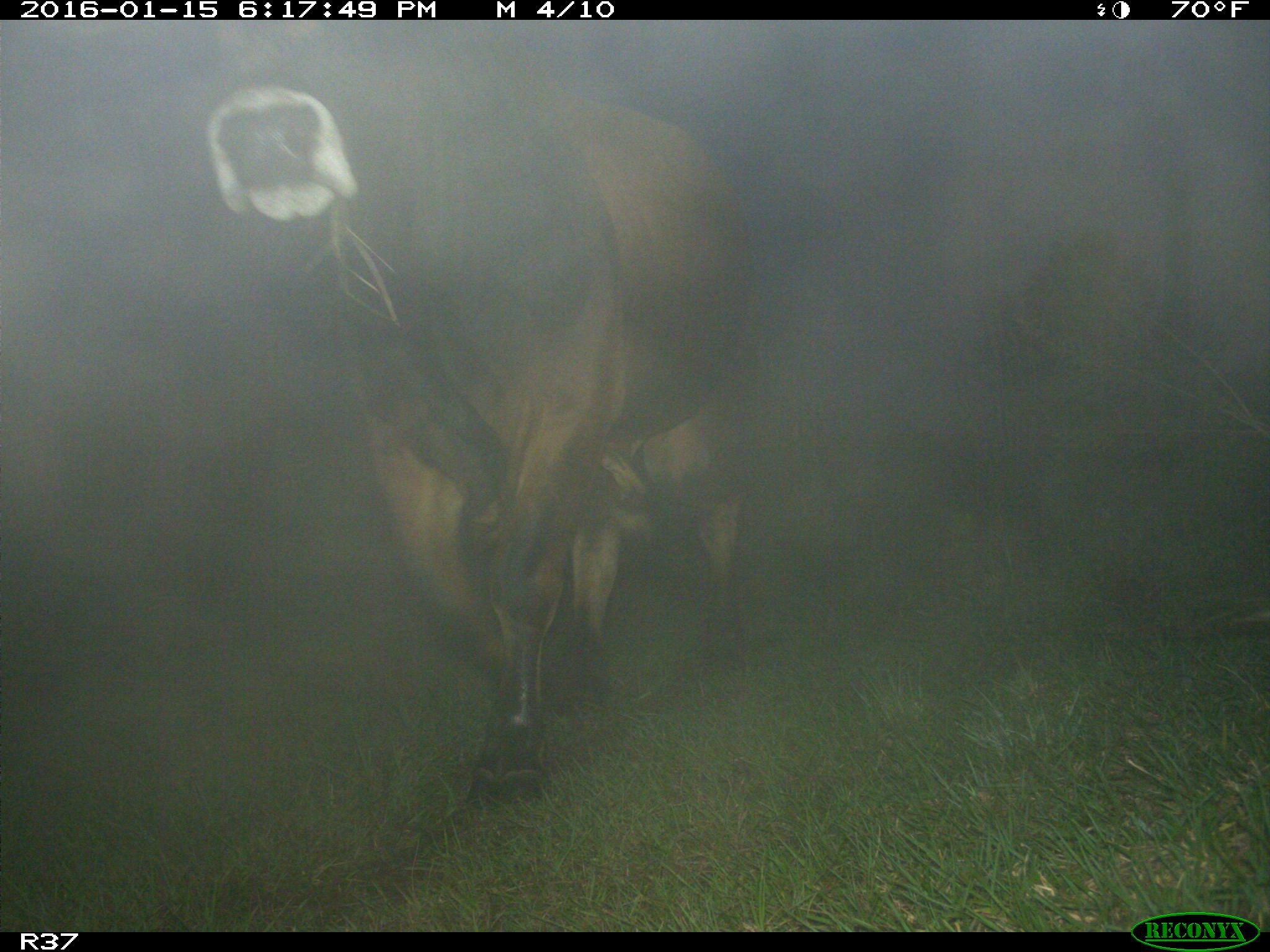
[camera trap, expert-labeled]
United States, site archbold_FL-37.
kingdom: Animalia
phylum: Chordata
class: Mammalia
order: Artiodactyla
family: Bovidae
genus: Bos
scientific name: Bos taurus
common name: domestic cow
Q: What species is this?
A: Bos taurus (domestic cow).